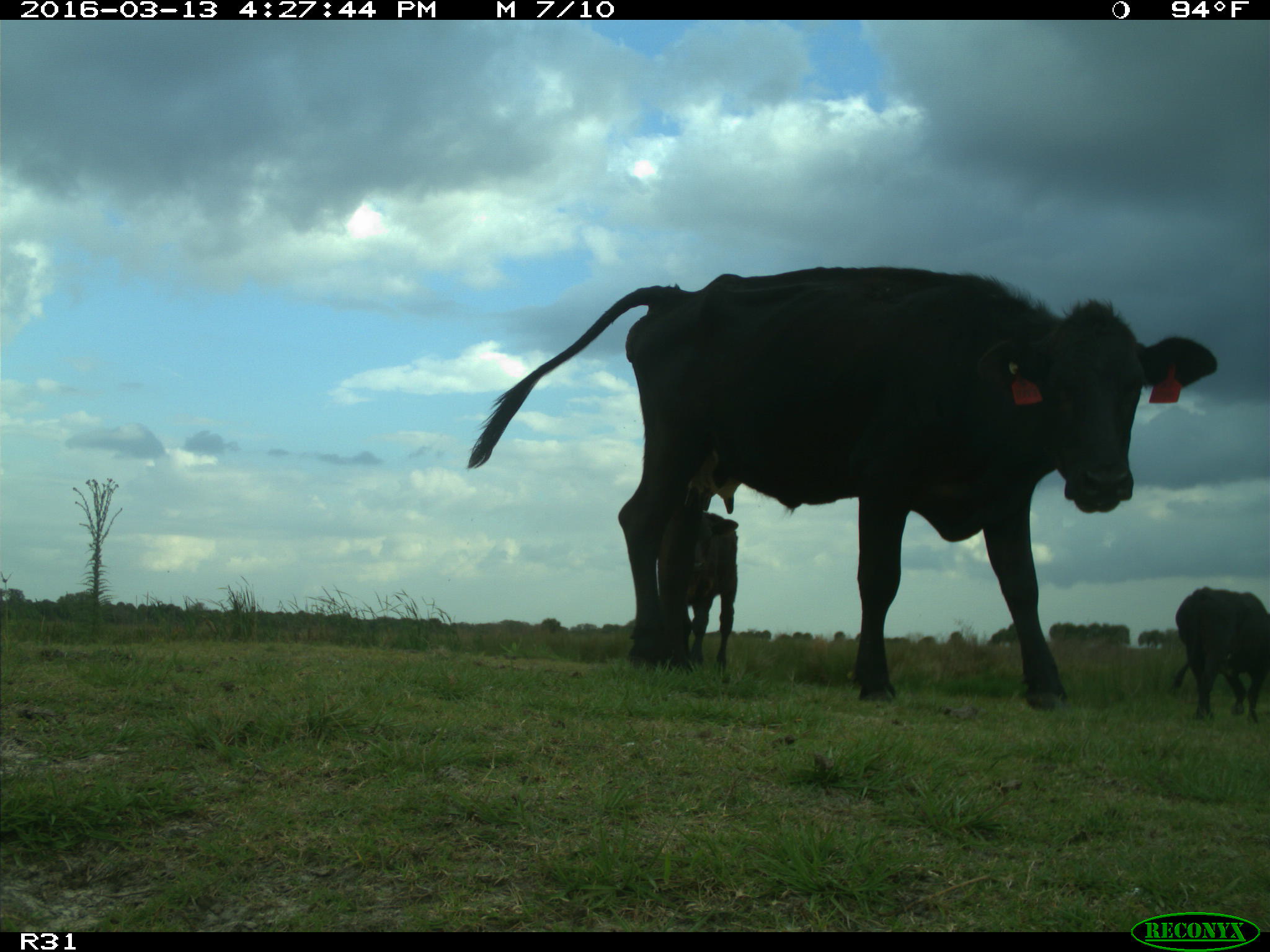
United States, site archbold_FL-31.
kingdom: Animalia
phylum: Chordata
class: Mammalia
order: Artiodactyla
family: Bovidae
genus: Bos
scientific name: Bos taurus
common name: domestic cow